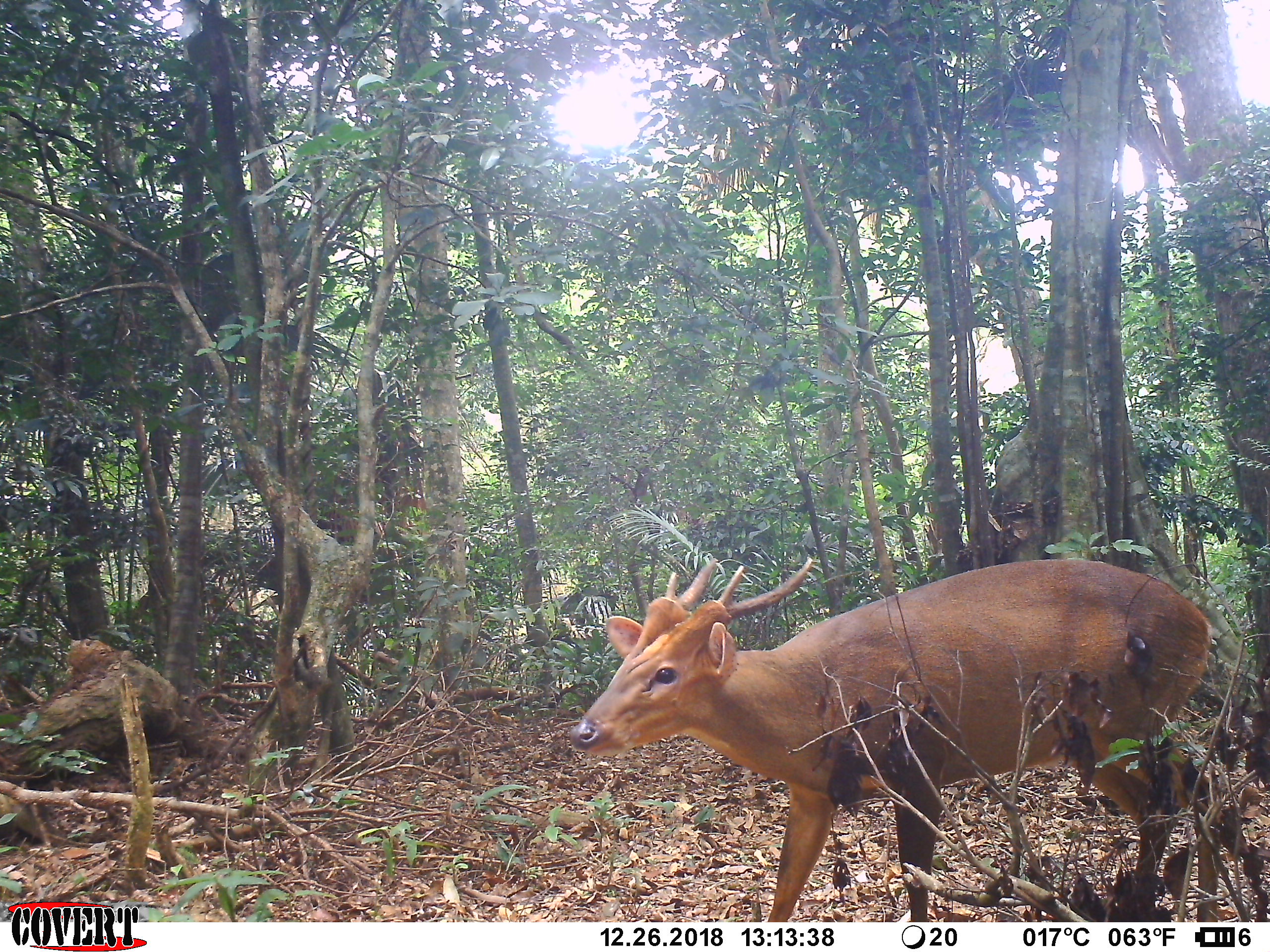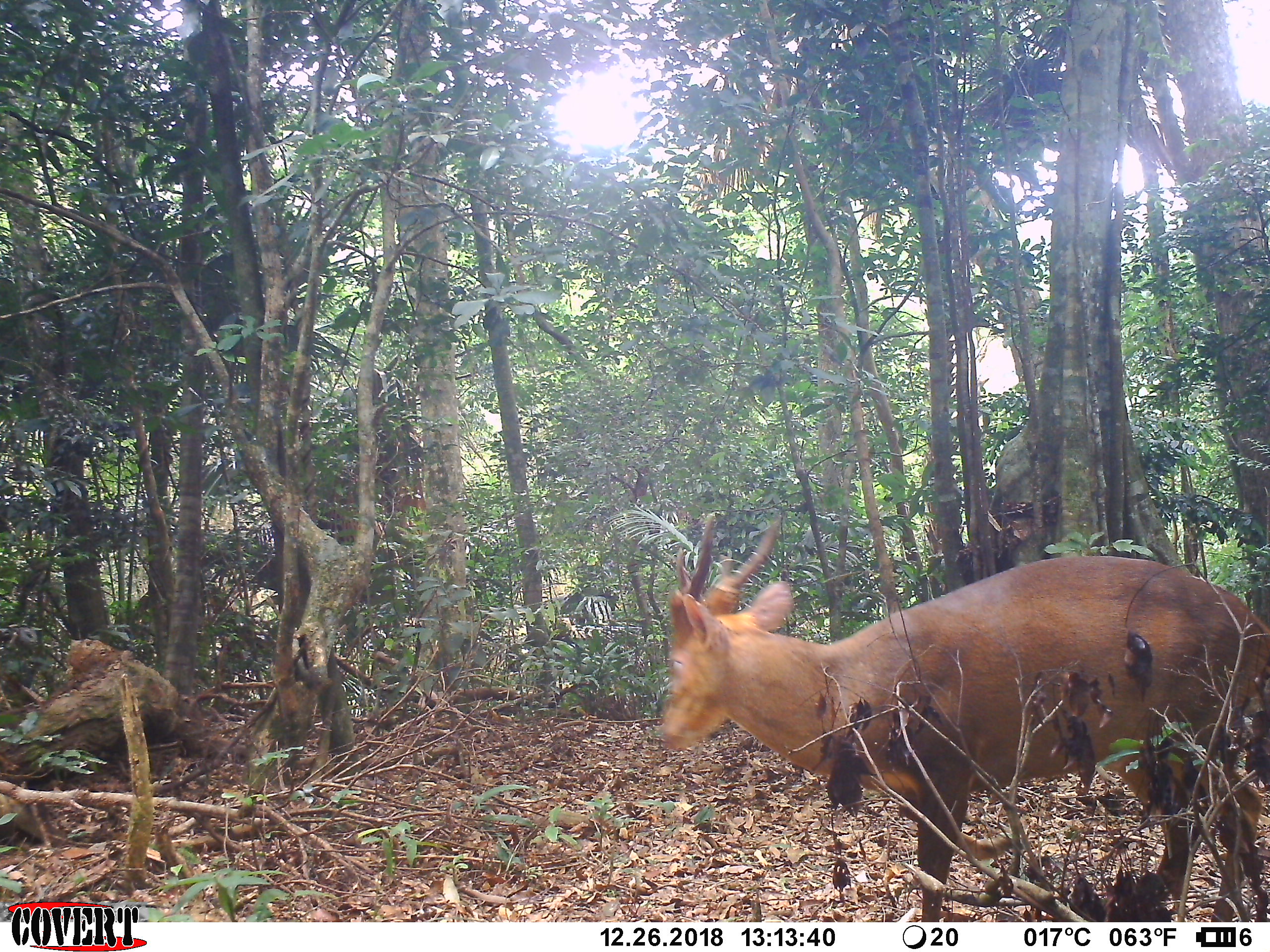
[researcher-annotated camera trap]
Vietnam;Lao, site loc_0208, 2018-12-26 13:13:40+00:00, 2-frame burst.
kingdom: Animalia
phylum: Chordata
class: Mammalia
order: Artiodactyla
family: Cervidae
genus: Muntiacus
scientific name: Muntiacus vuquangensis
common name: large-antlered muntjac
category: large antlered muntjac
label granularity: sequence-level